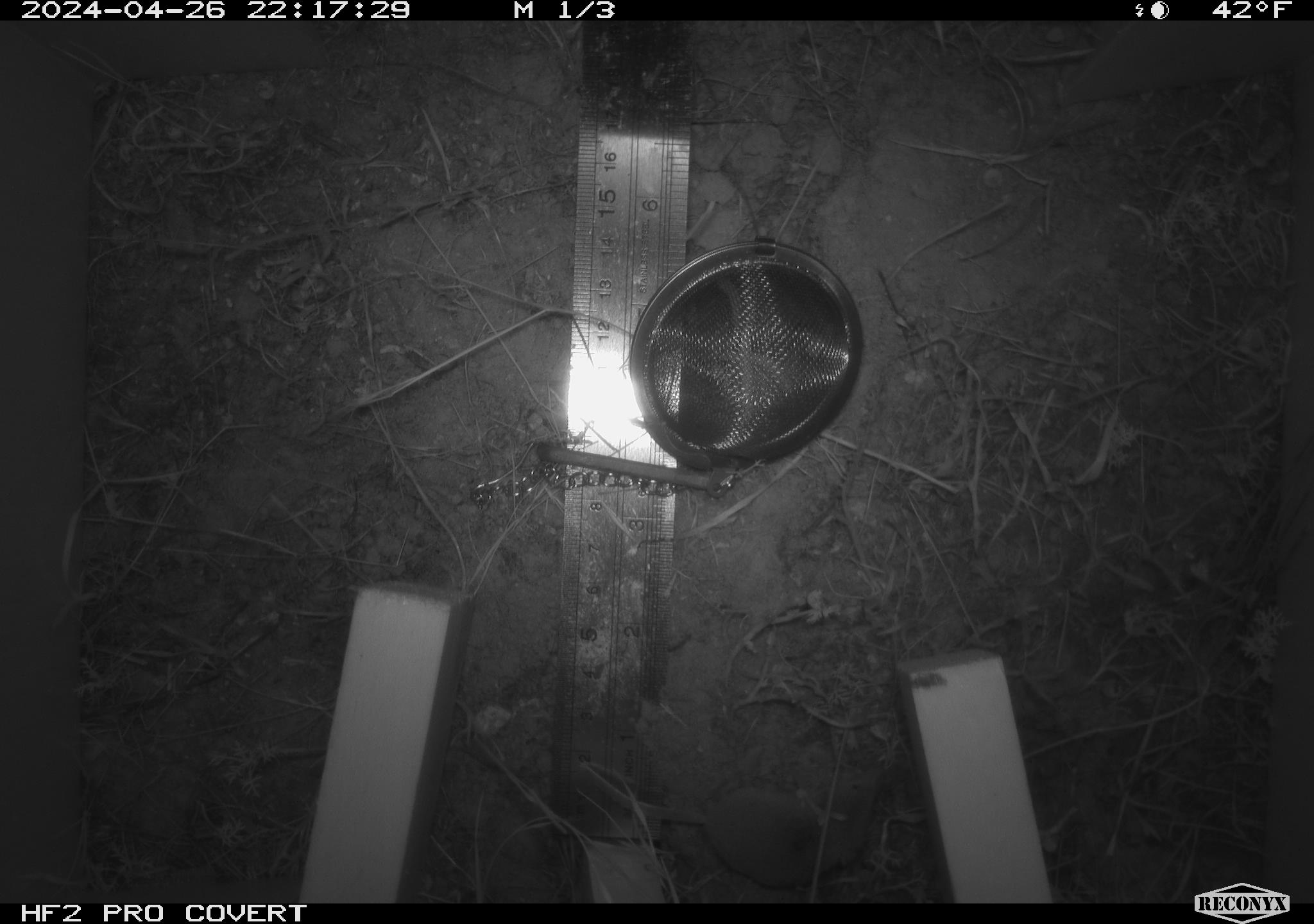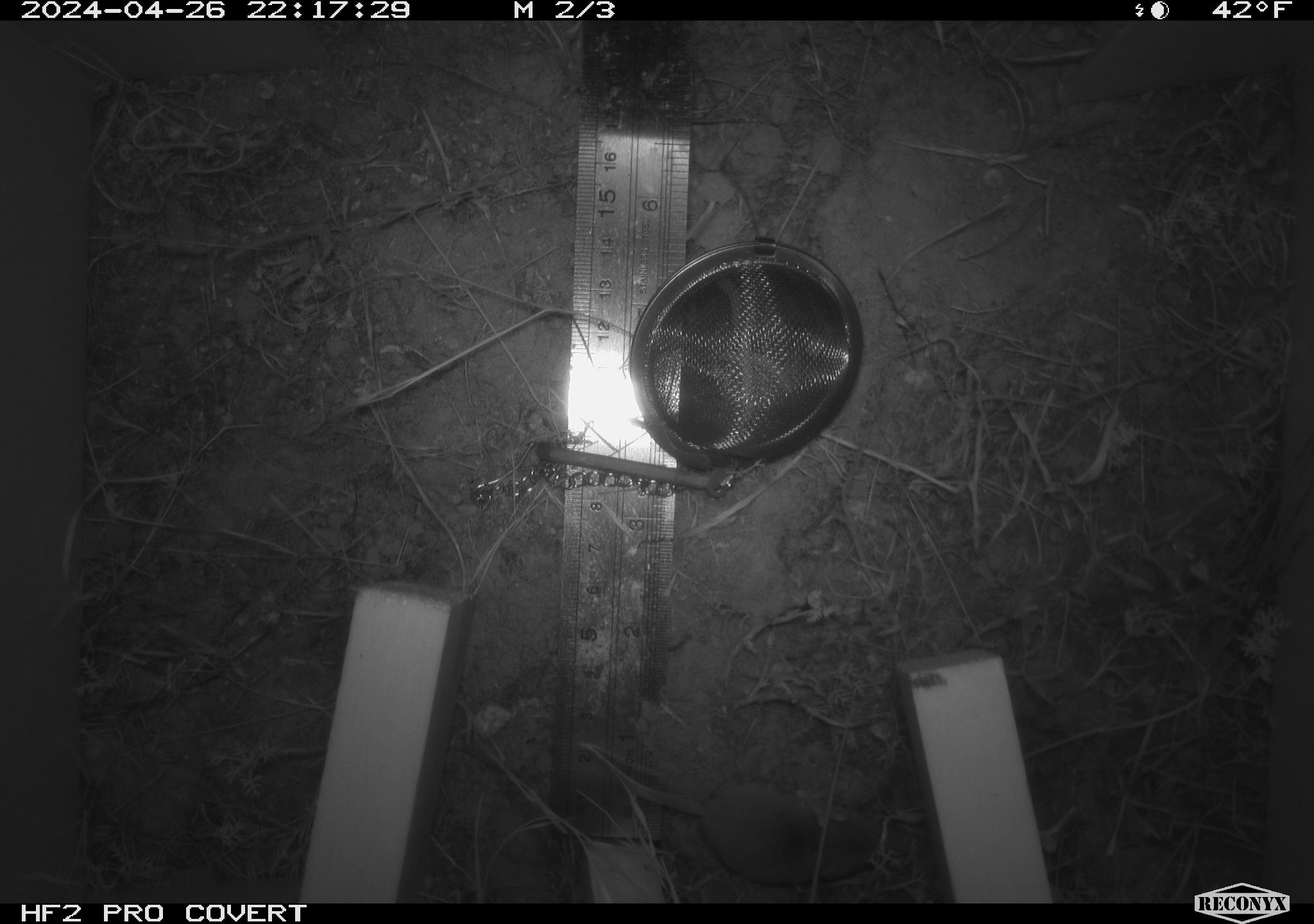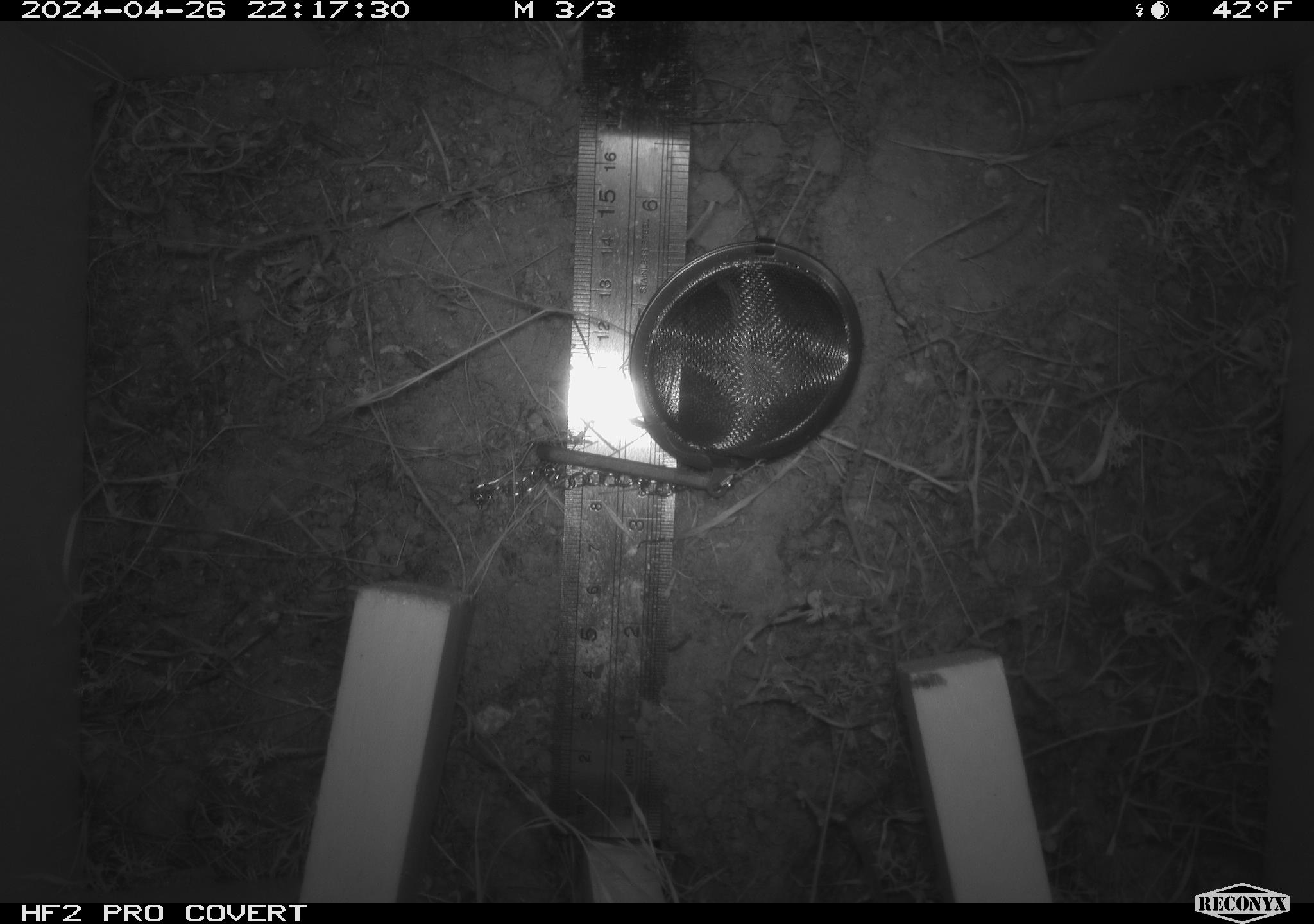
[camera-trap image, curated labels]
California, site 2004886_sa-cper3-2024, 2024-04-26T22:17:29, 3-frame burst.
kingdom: Animalia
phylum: Chordata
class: Mammalia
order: Rodentia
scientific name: Rodentia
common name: rodent